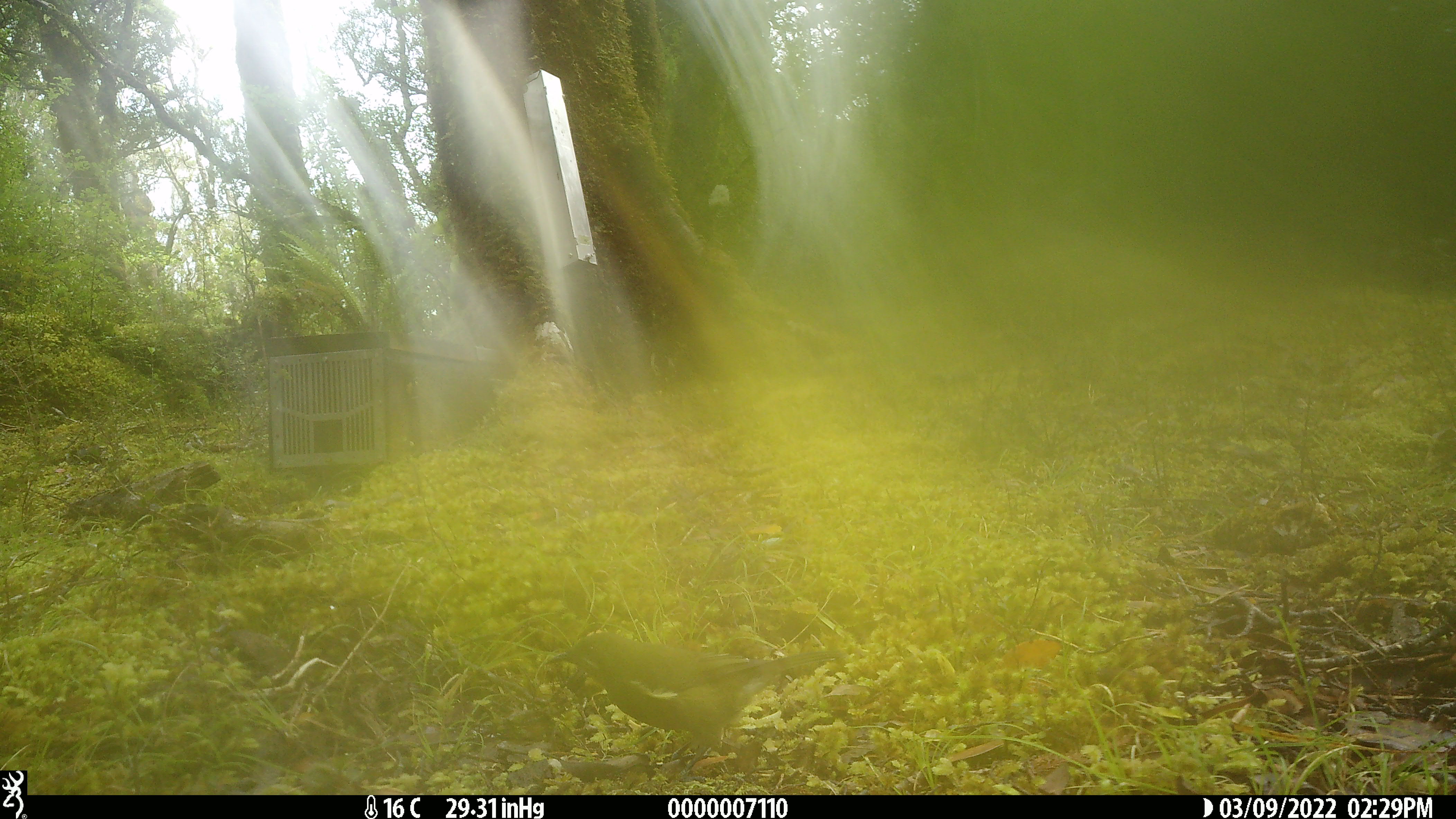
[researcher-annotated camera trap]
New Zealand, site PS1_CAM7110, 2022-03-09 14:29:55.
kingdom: Animalia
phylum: Chordata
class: Aves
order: Passeriformes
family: Meliphagidae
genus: Anthornis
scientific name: Anthornis melanura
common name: new zealand bellbird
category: bellbird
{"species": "bellbird (new zealand bellbird) (Anthornis melanura)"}